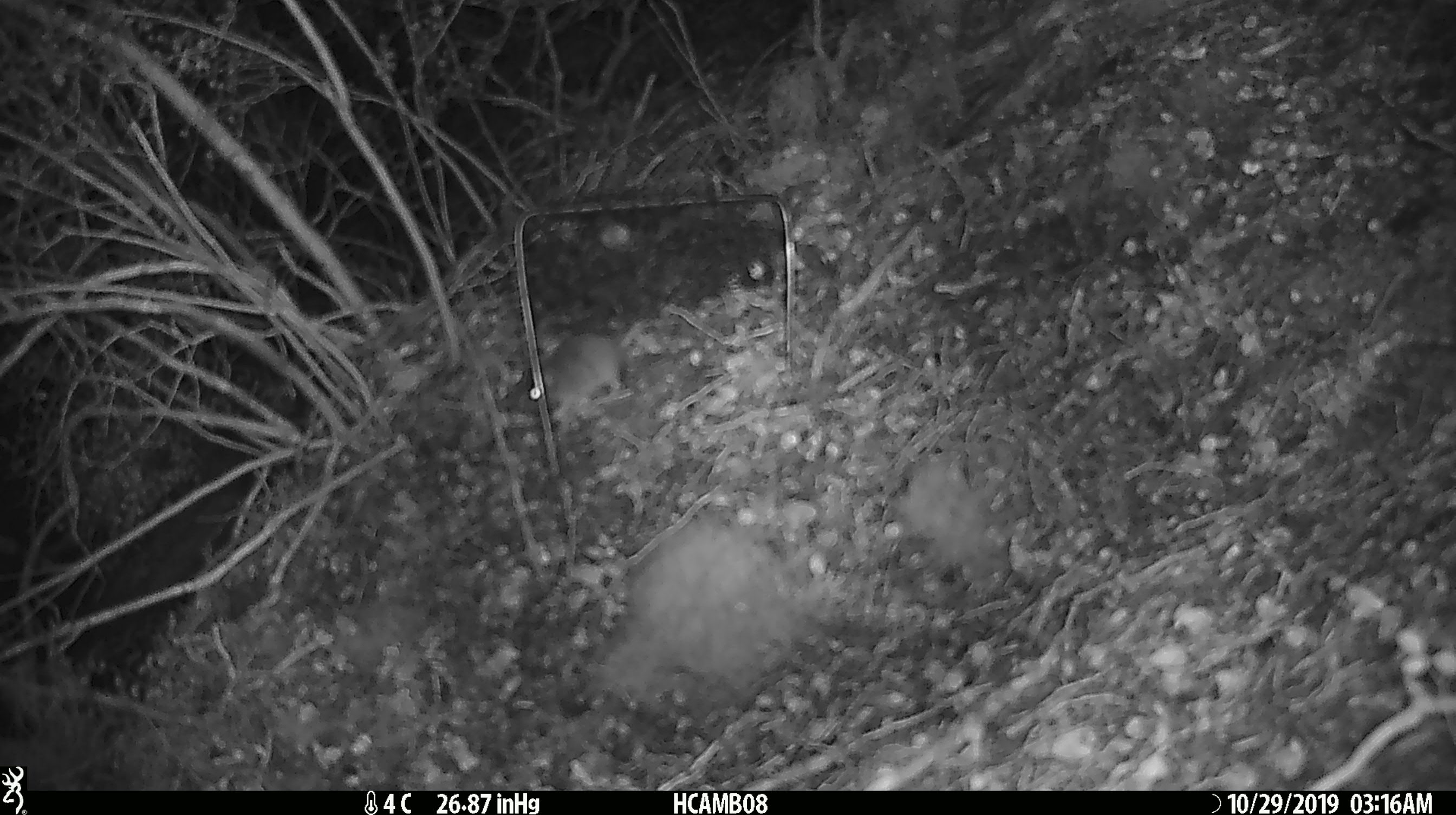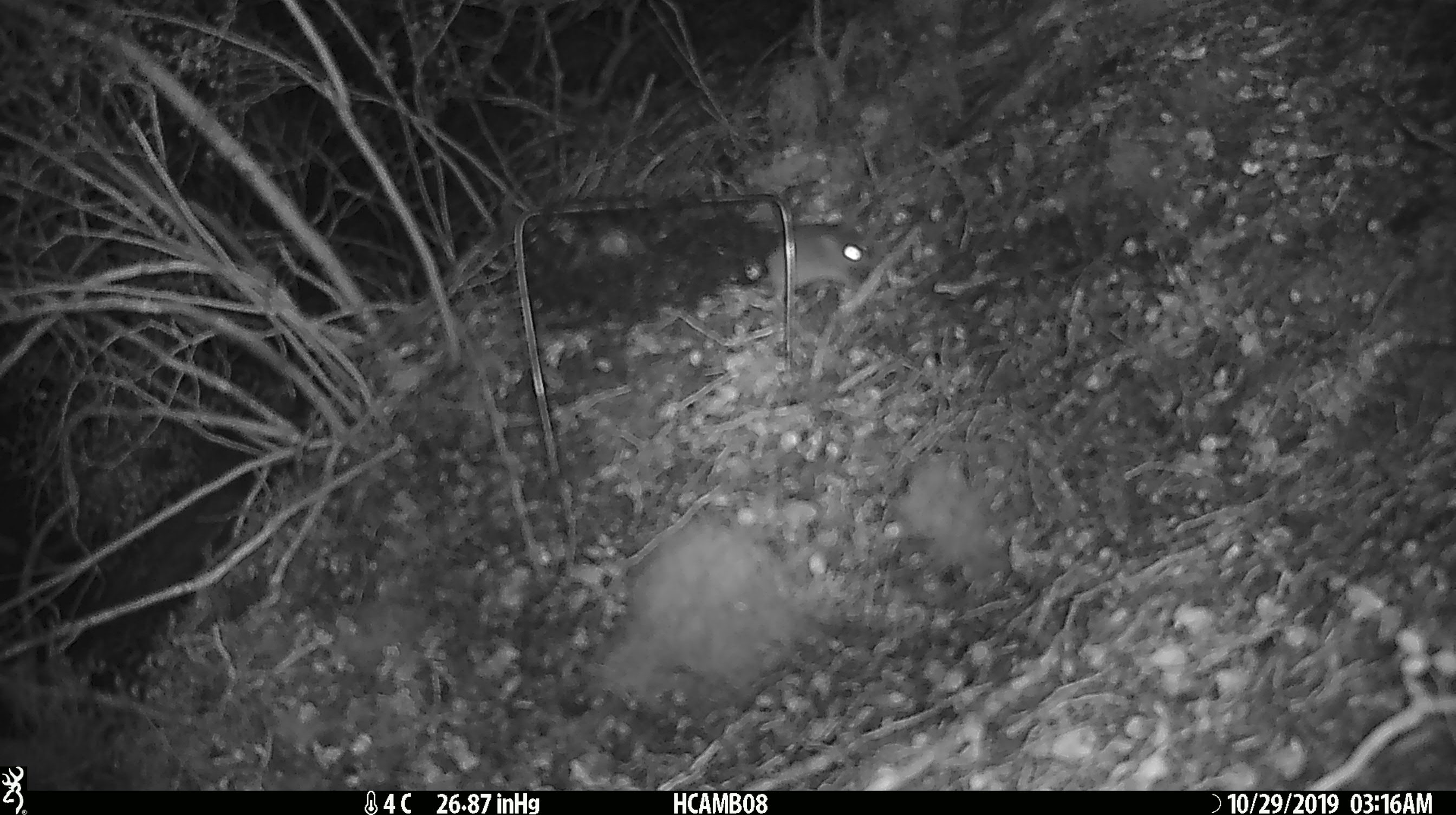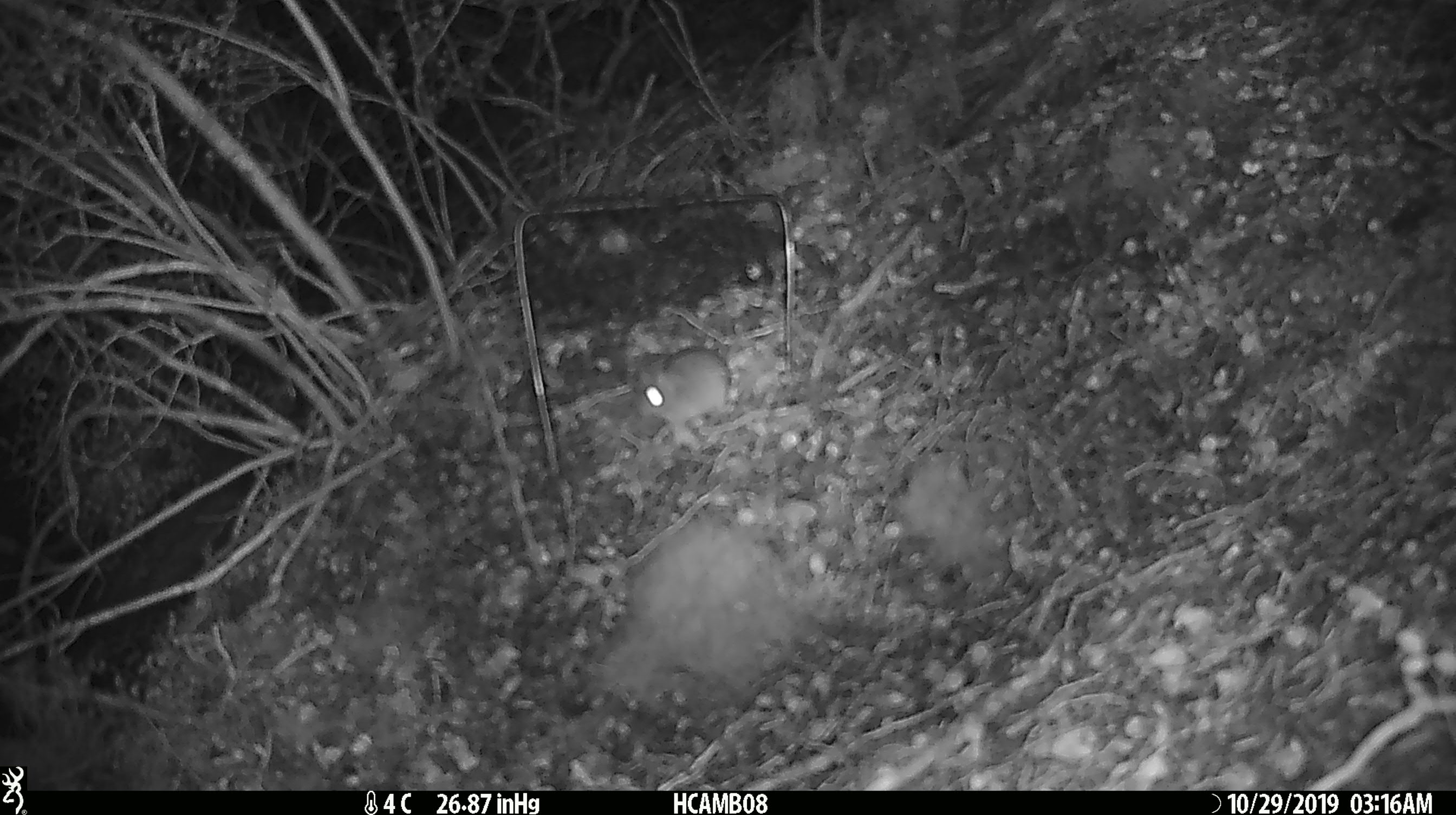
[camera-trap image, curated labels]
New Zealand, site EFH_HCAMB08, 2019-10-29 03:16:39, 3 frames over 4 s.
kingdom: Animalia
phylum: Chordata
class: Mammalia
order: Rodentia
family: Muridae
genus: Mus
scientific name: Mus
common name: mouse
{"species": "mouse (Mus)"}